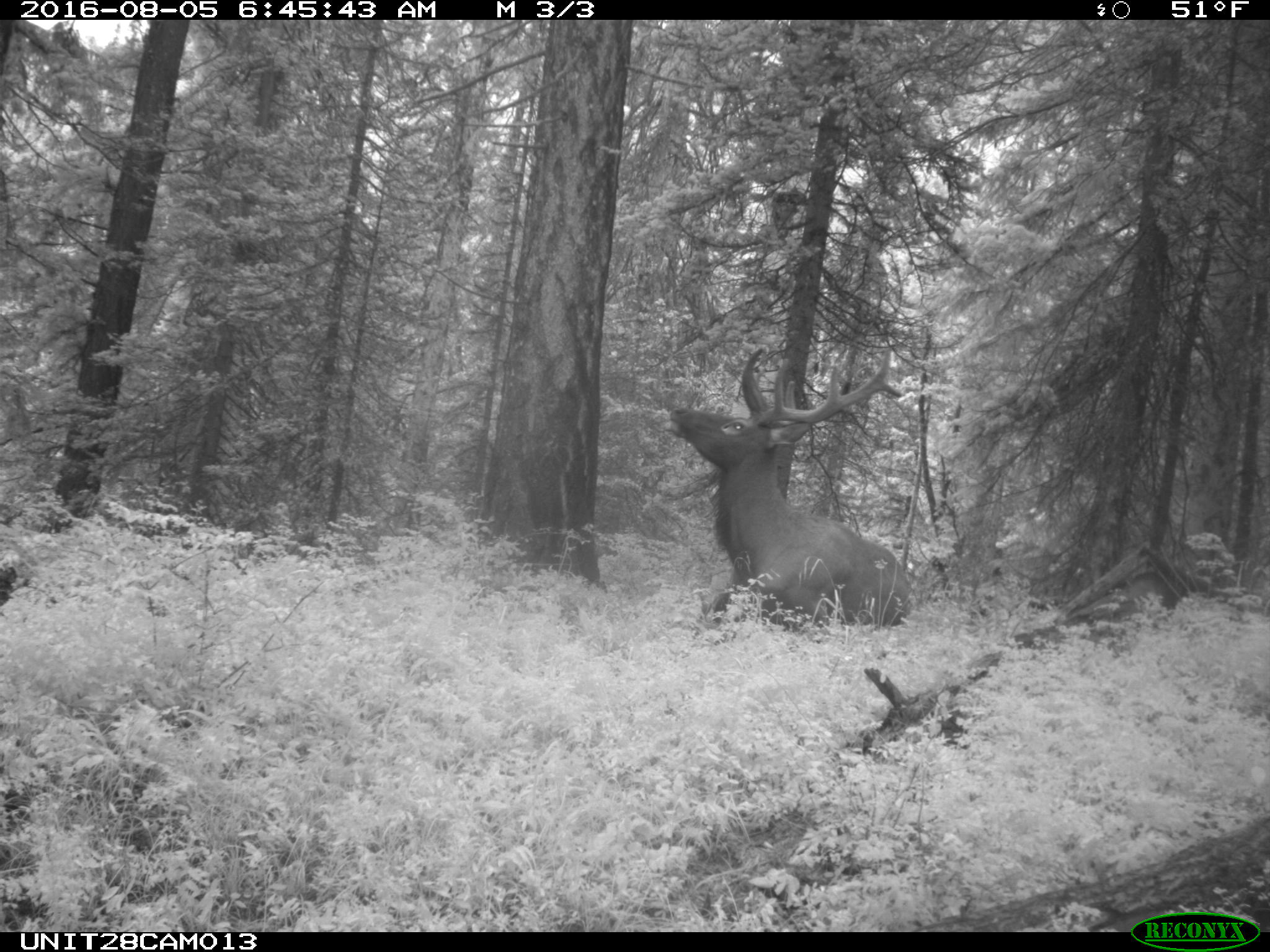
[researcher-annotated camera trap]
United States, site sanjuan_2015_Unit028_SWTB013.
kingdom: Animalia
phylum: Chordata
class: Mammalia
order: Artiodactyla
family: Cervidae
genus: Cervus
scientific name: Cervus elaphus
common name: red deer